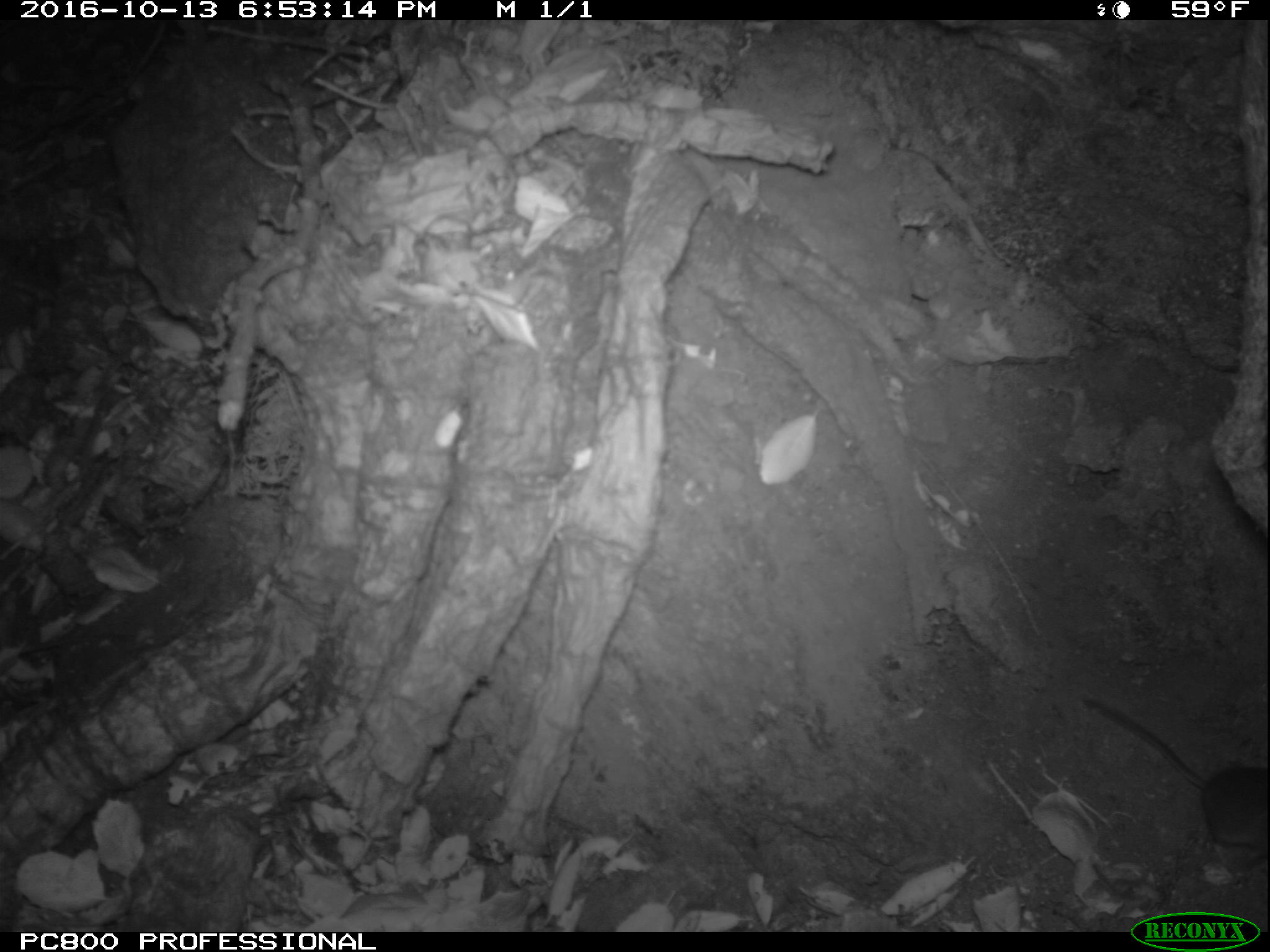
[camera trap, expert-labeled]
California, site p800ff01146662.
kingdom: Animalia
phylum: Chordata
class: Mammalia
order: Rodentia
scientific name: Rodentia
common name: rodent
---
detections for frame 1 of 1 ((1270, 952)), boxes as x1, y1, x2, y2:
rodent: 1083, 697, 1268, 856